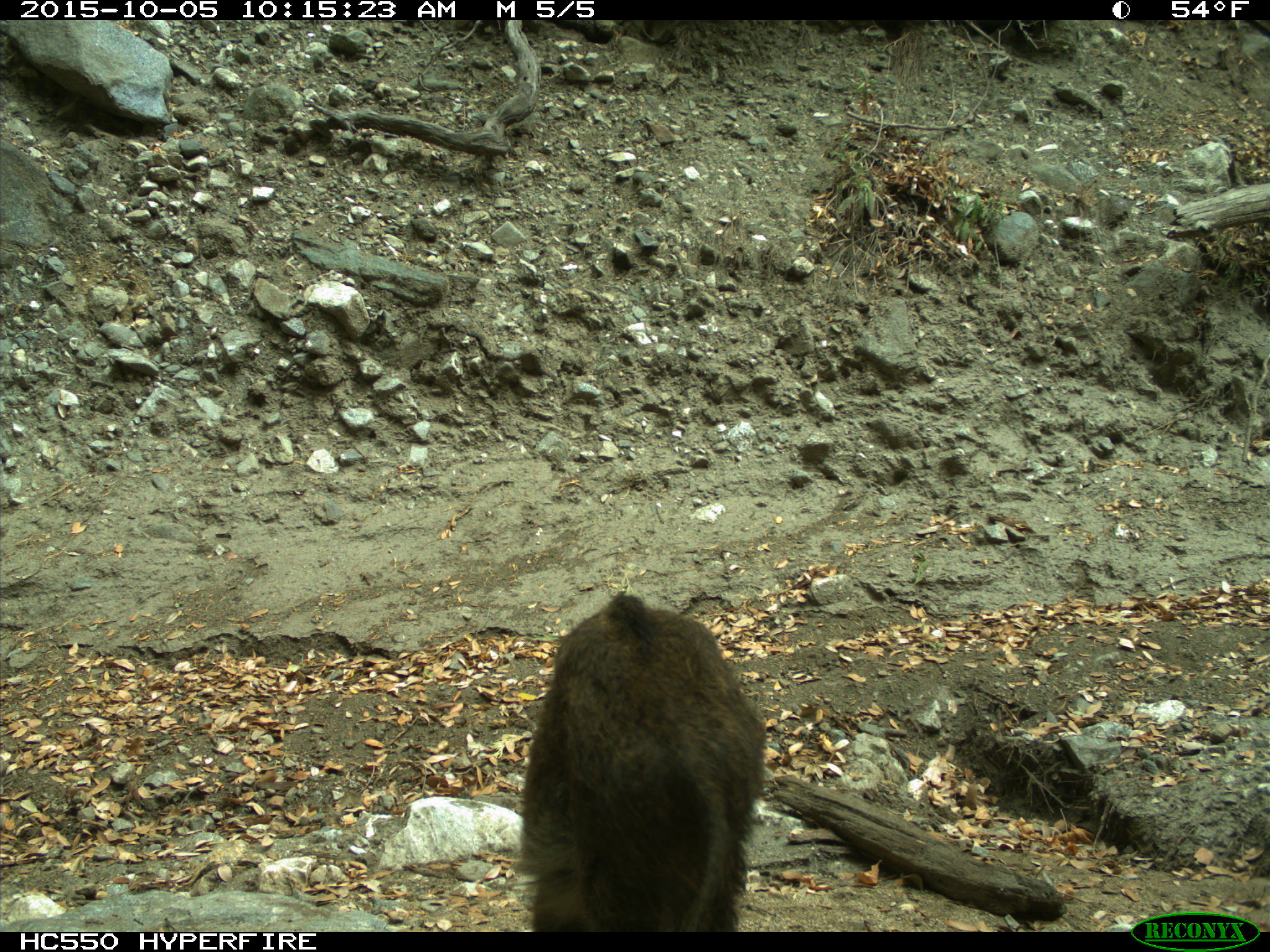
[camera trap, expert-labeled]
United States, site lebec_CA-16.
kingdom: Animalia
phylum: Chordata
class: Mammalia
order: Artiodactyla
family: Suidae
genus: Sus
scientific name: Sus scrofa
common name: wild boar